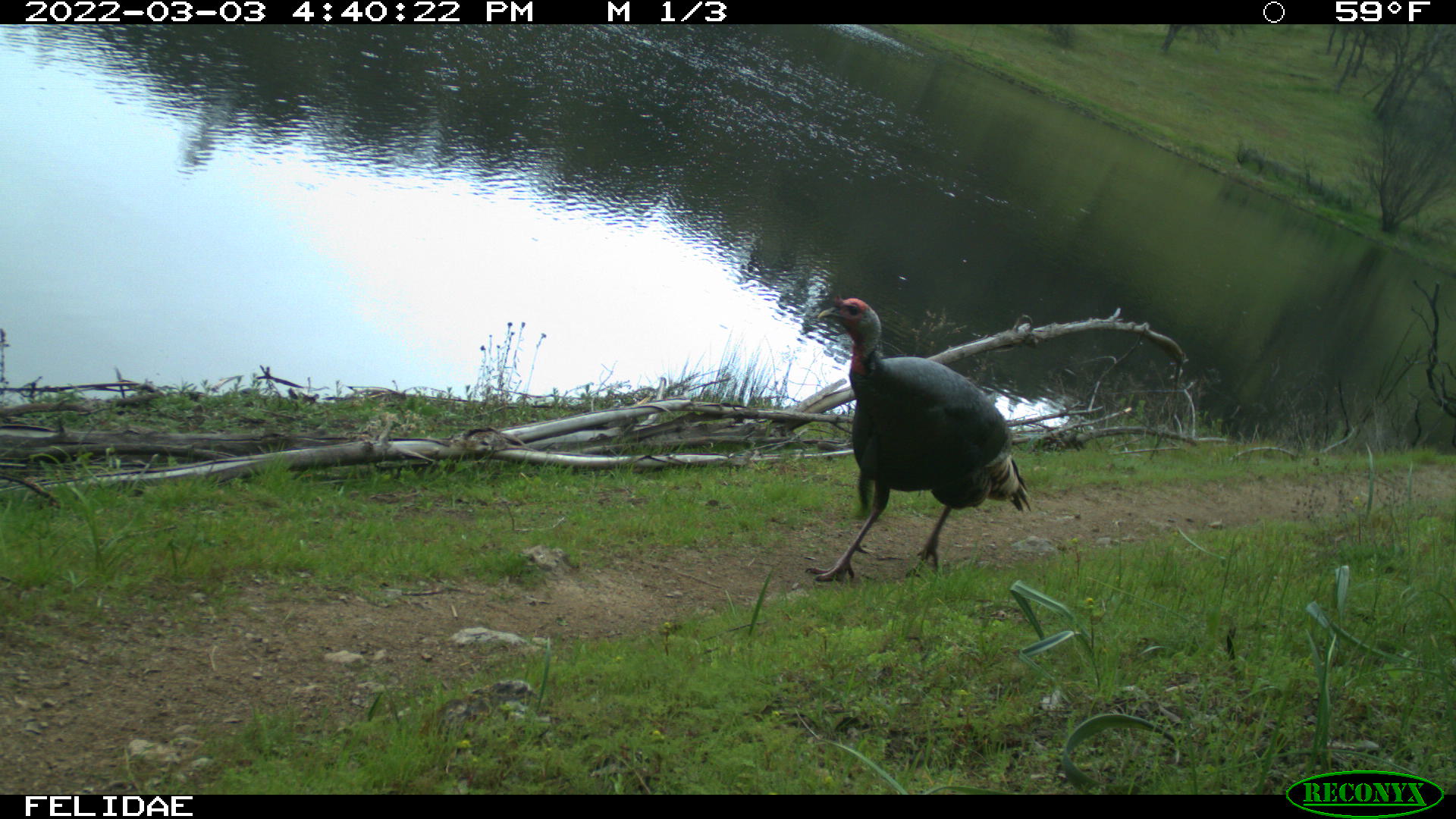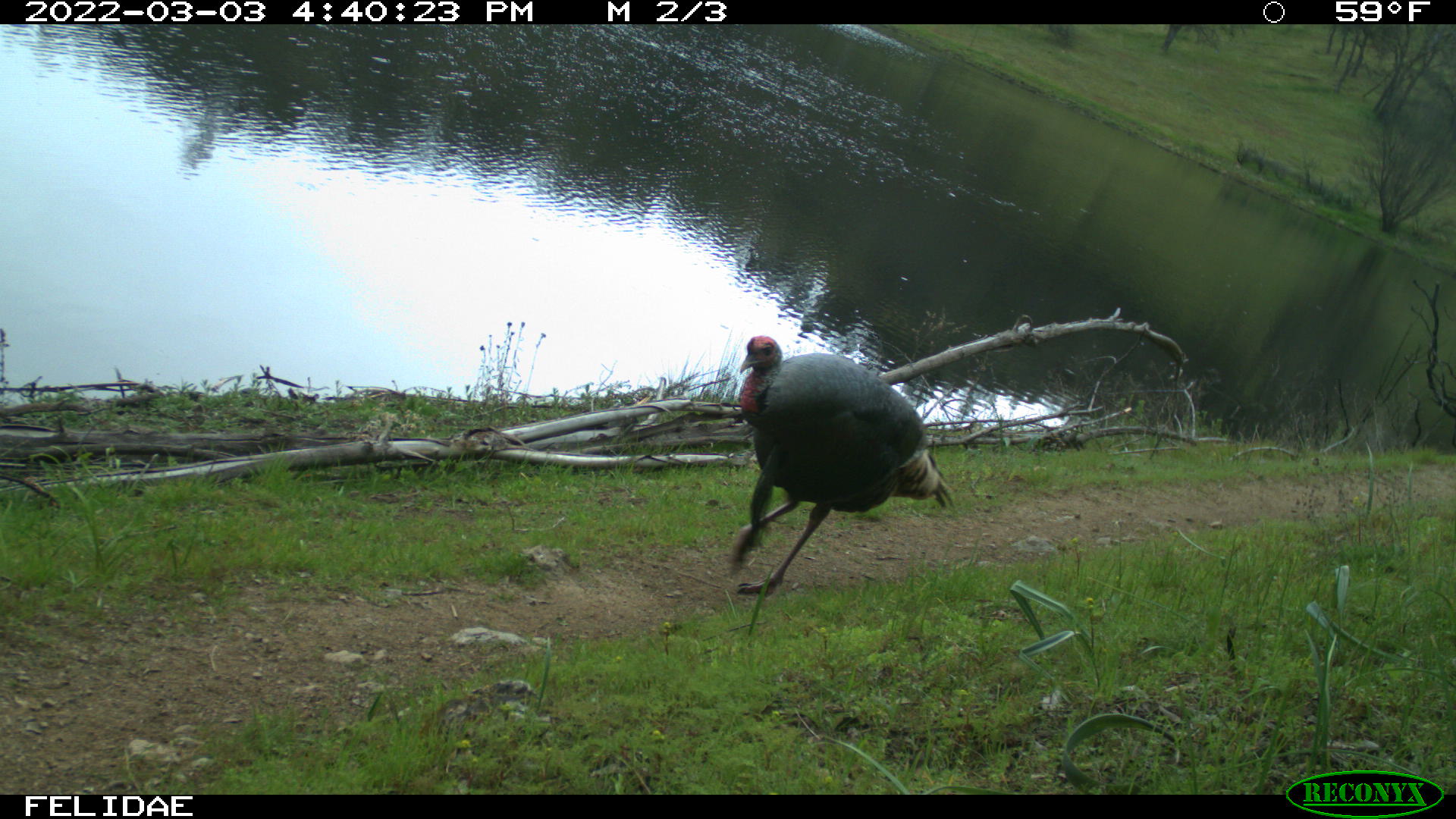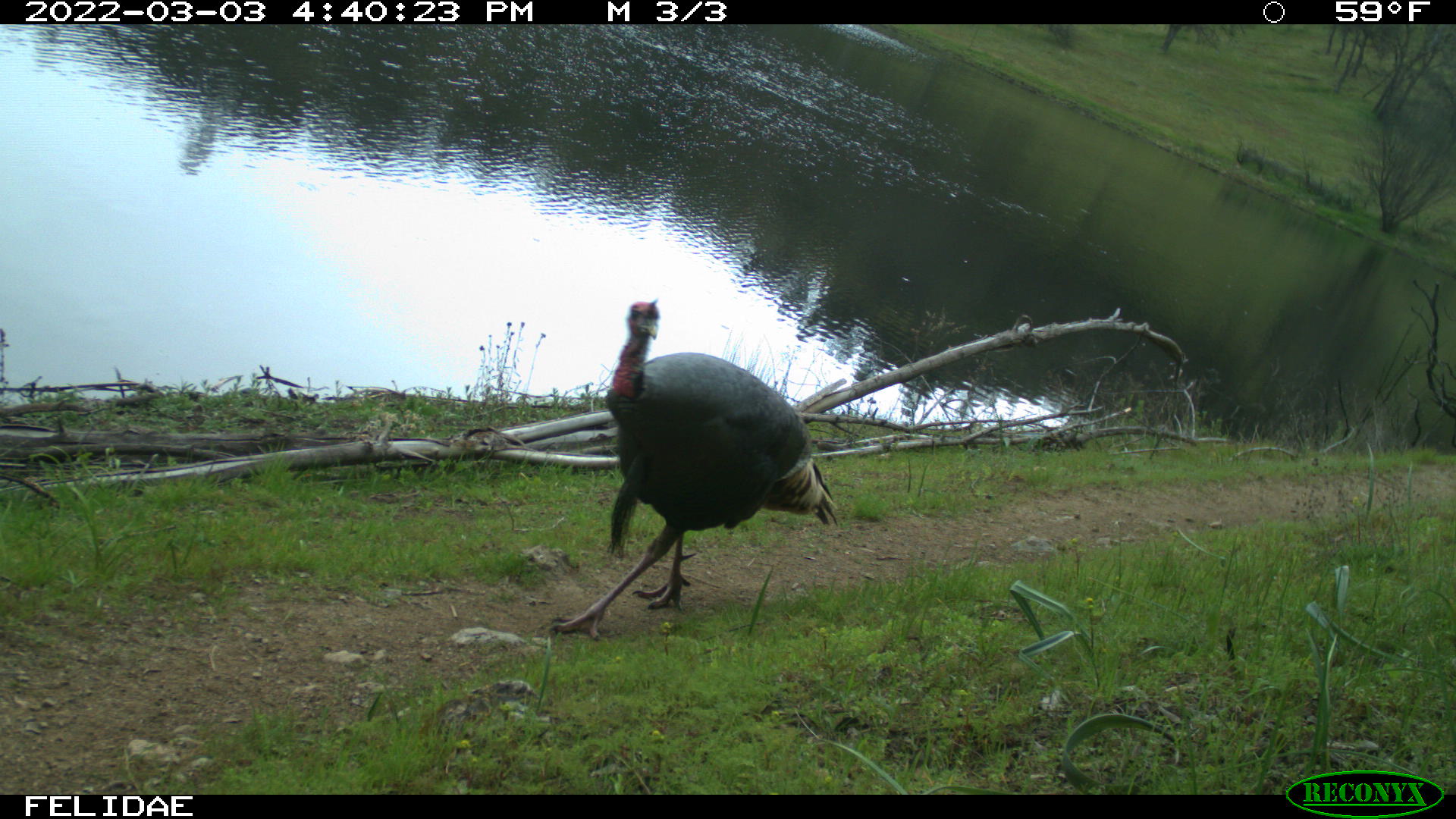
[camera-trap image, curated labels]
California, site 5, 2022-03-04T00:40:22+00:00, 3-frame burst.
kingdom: Animalia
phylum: Chordata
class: Aves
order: Galliformes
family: Phasianidae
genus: Meleagris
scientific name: Meleagris gallopavo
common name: turkey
Turkey (Meleagris gallopavo).